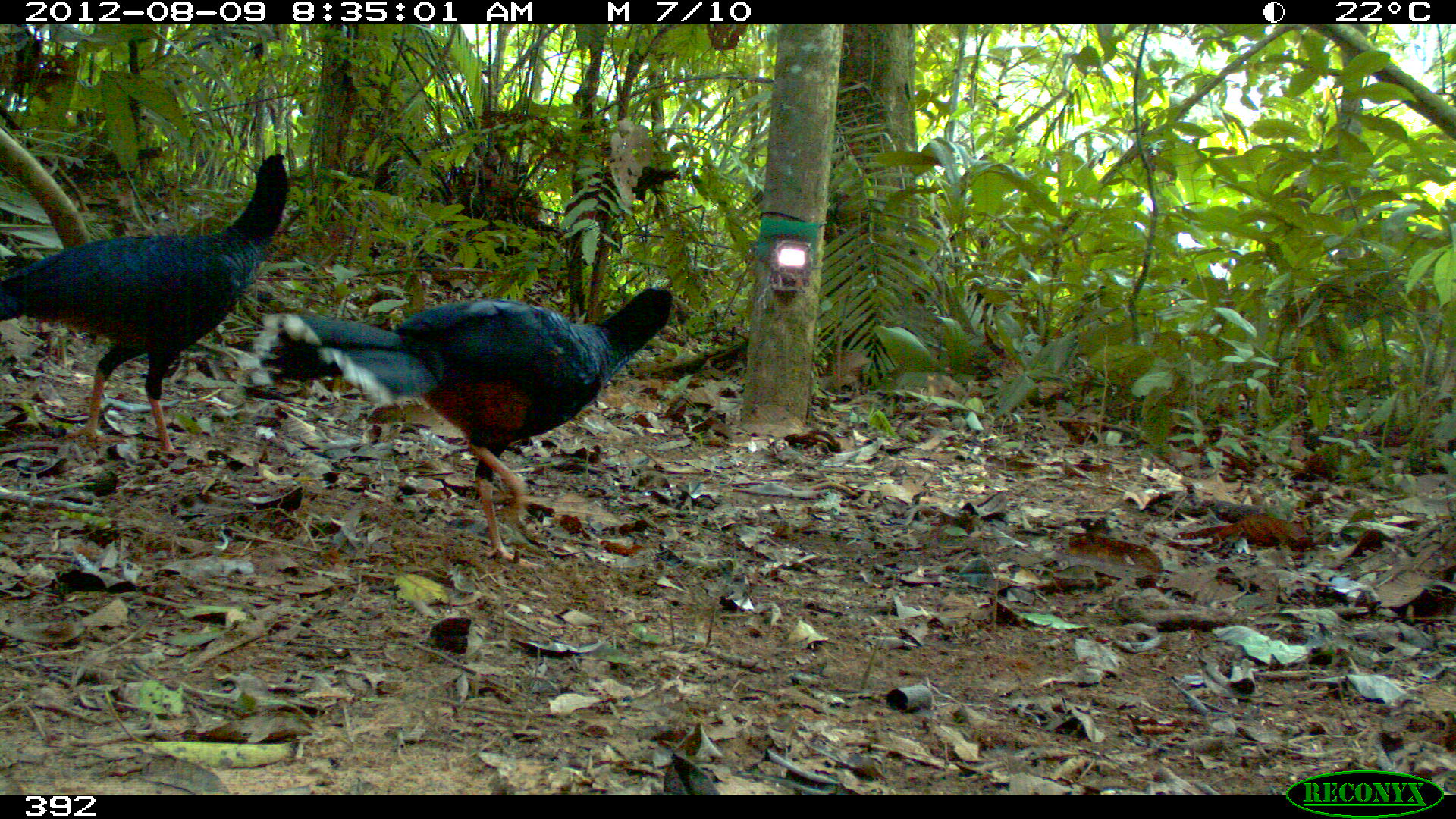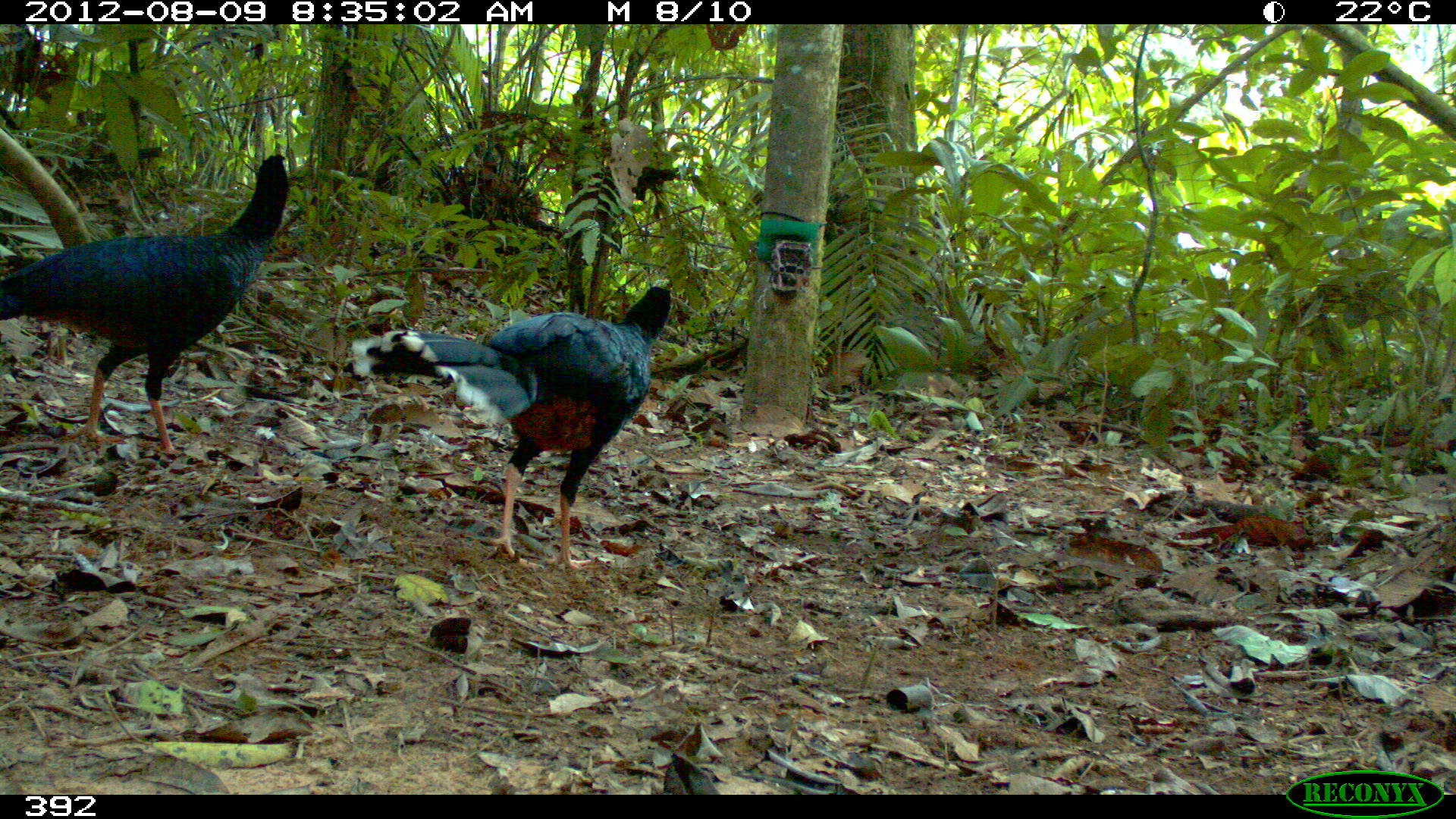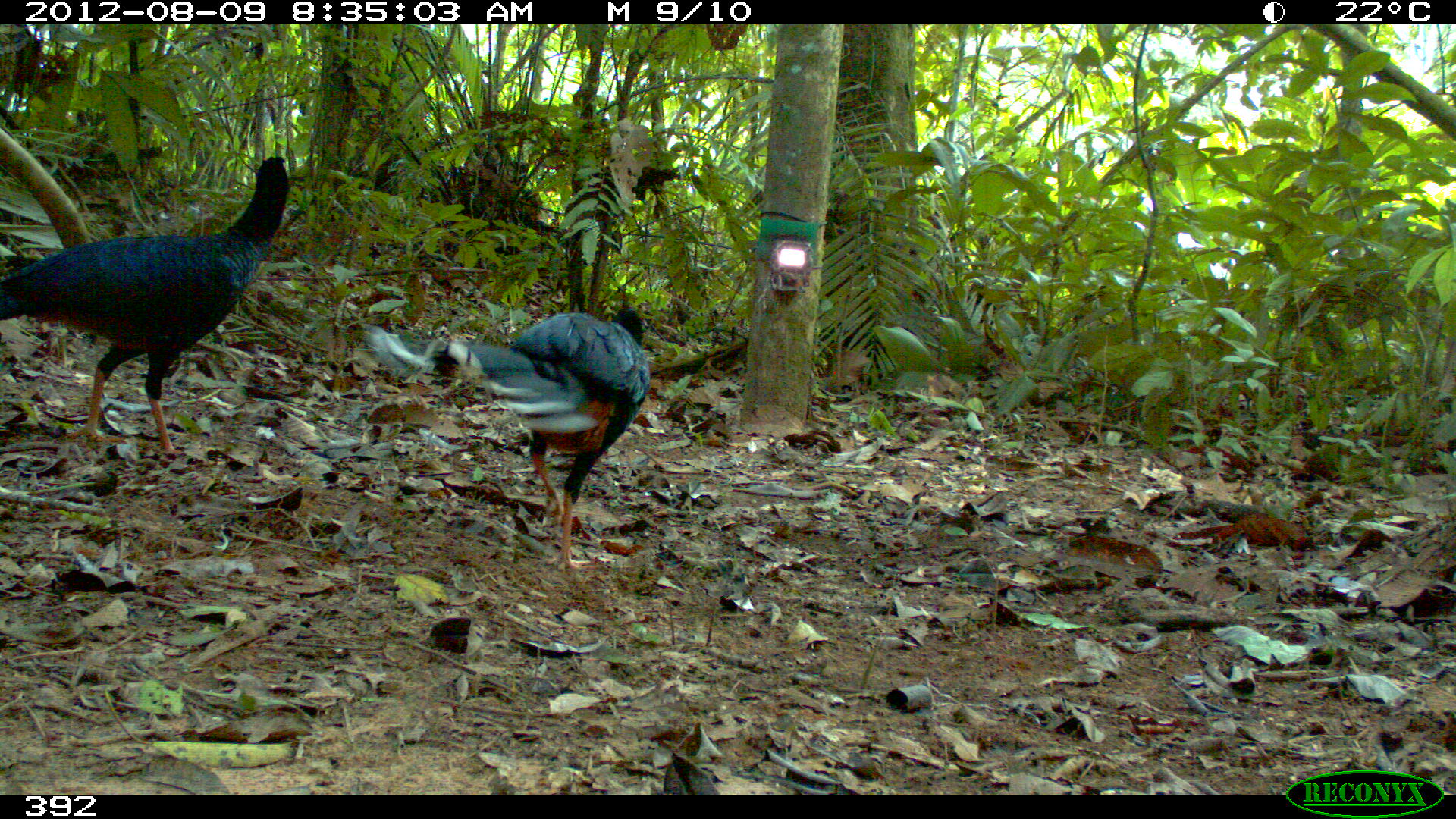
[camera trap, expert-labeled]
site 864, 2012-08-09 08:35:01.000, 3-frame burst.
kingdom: Animalia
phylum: Chordata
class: Aves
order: Galliformes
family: Cracidae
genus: Mitu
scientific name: Mitu tuberosum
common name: razor-billed curassow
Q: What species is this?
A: Mitu tuberosum (razor-billed curassow).